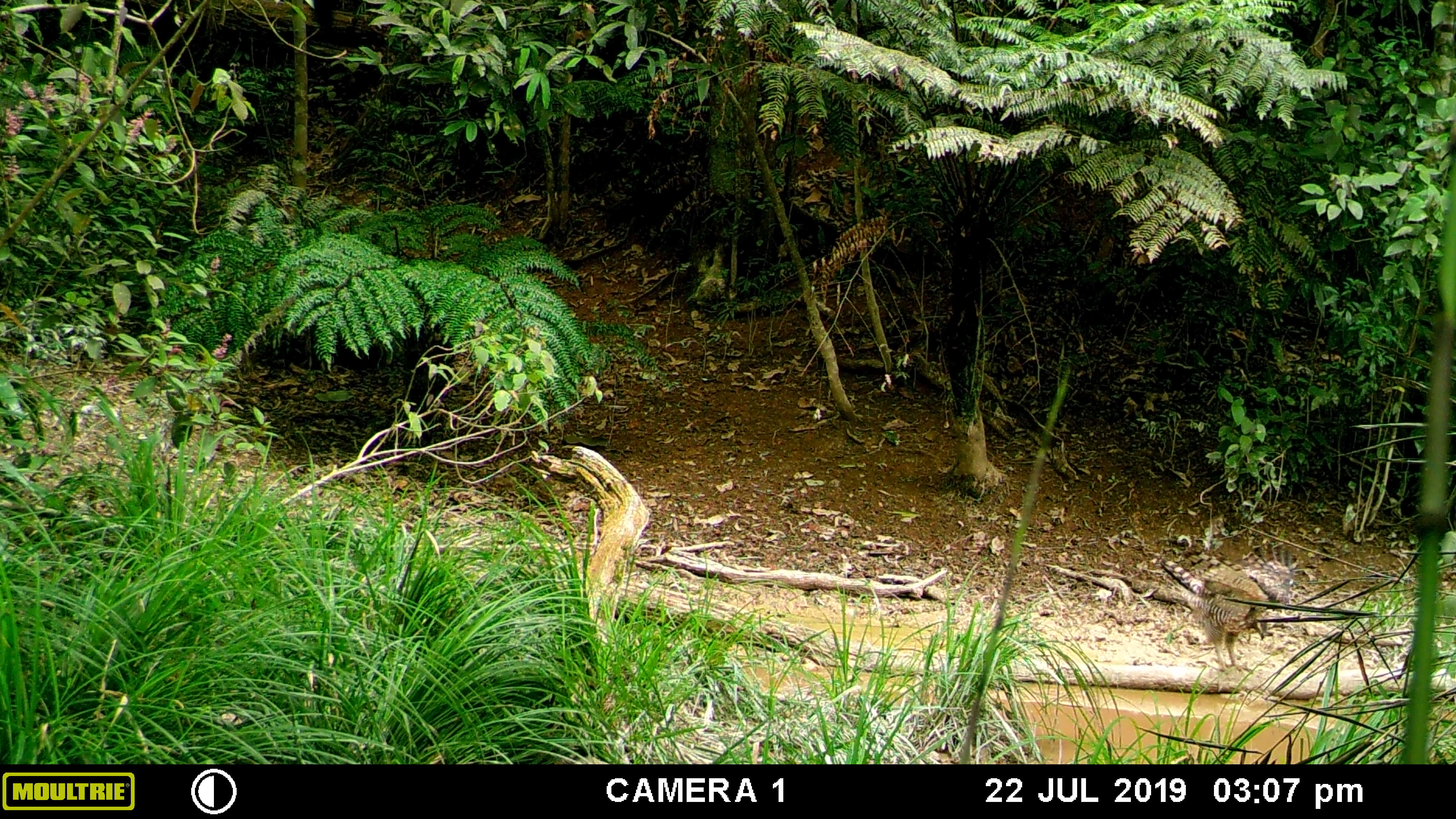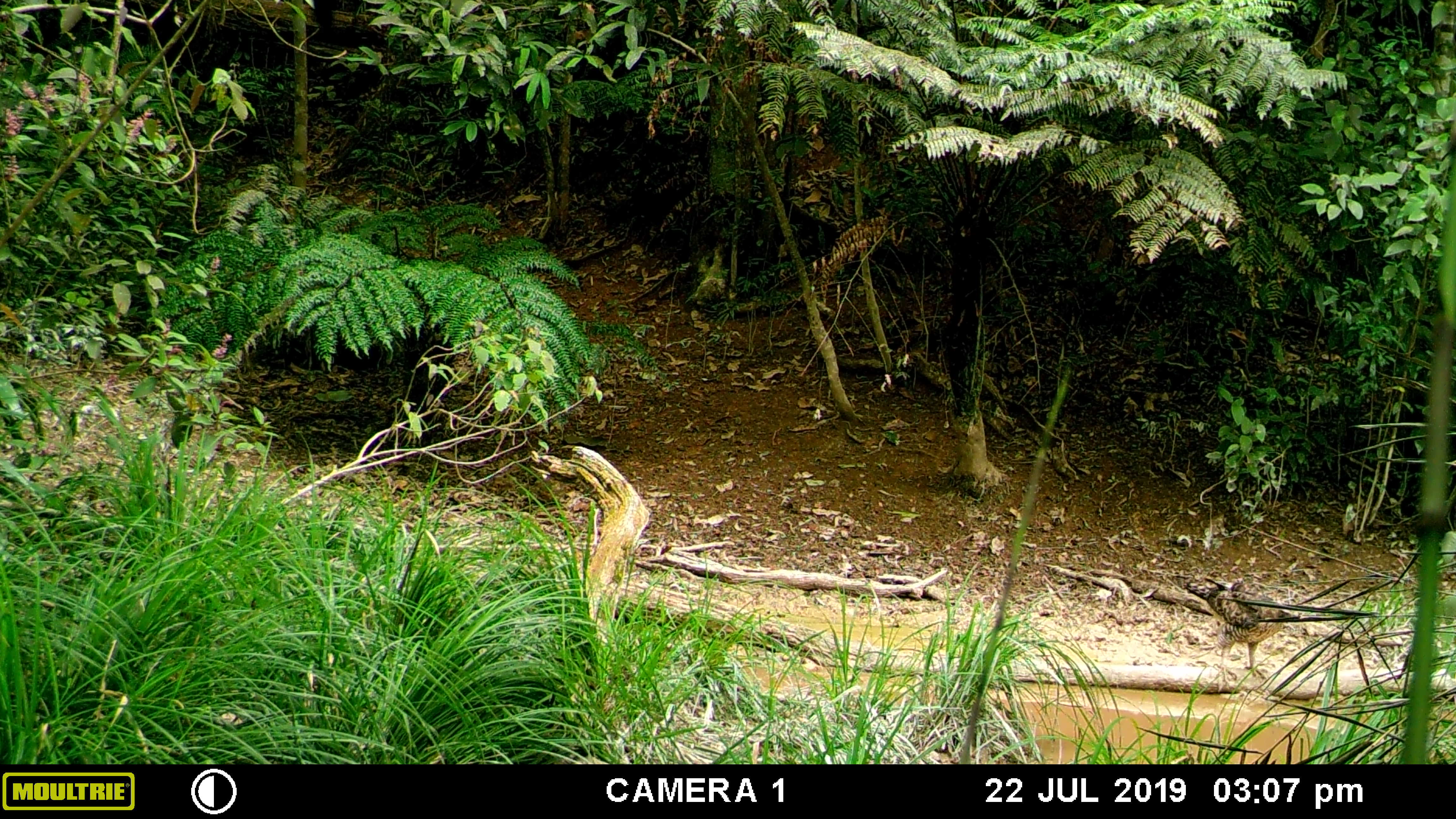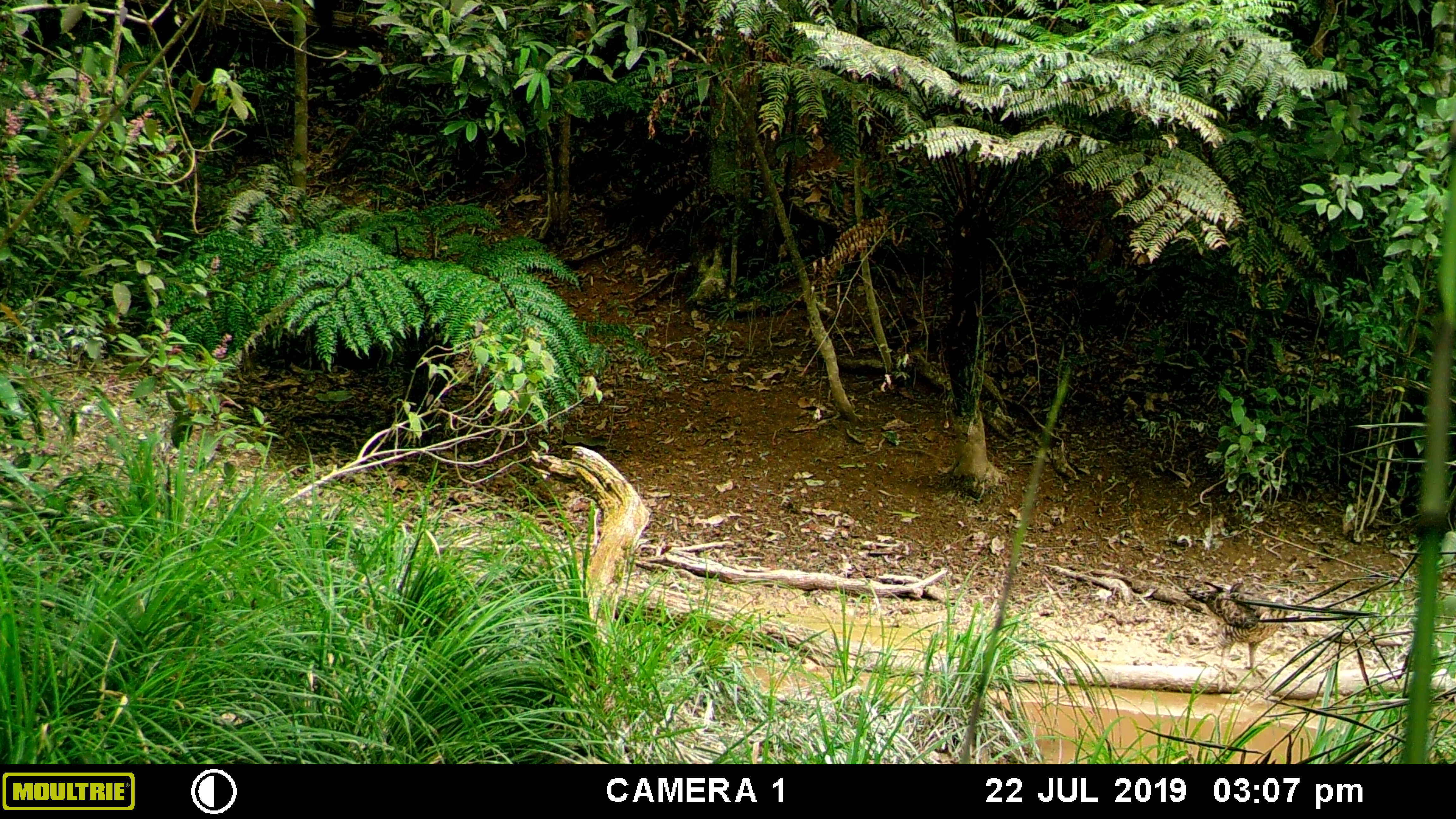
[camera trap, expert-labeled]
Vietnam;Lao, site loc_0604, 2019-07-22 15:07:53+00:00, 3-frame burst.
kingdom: Animalia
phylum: Chordata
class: Aves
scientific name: Aves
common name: bird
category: unidentified bird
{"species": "unidentified bird (bird) (Aves)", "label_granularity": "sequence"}